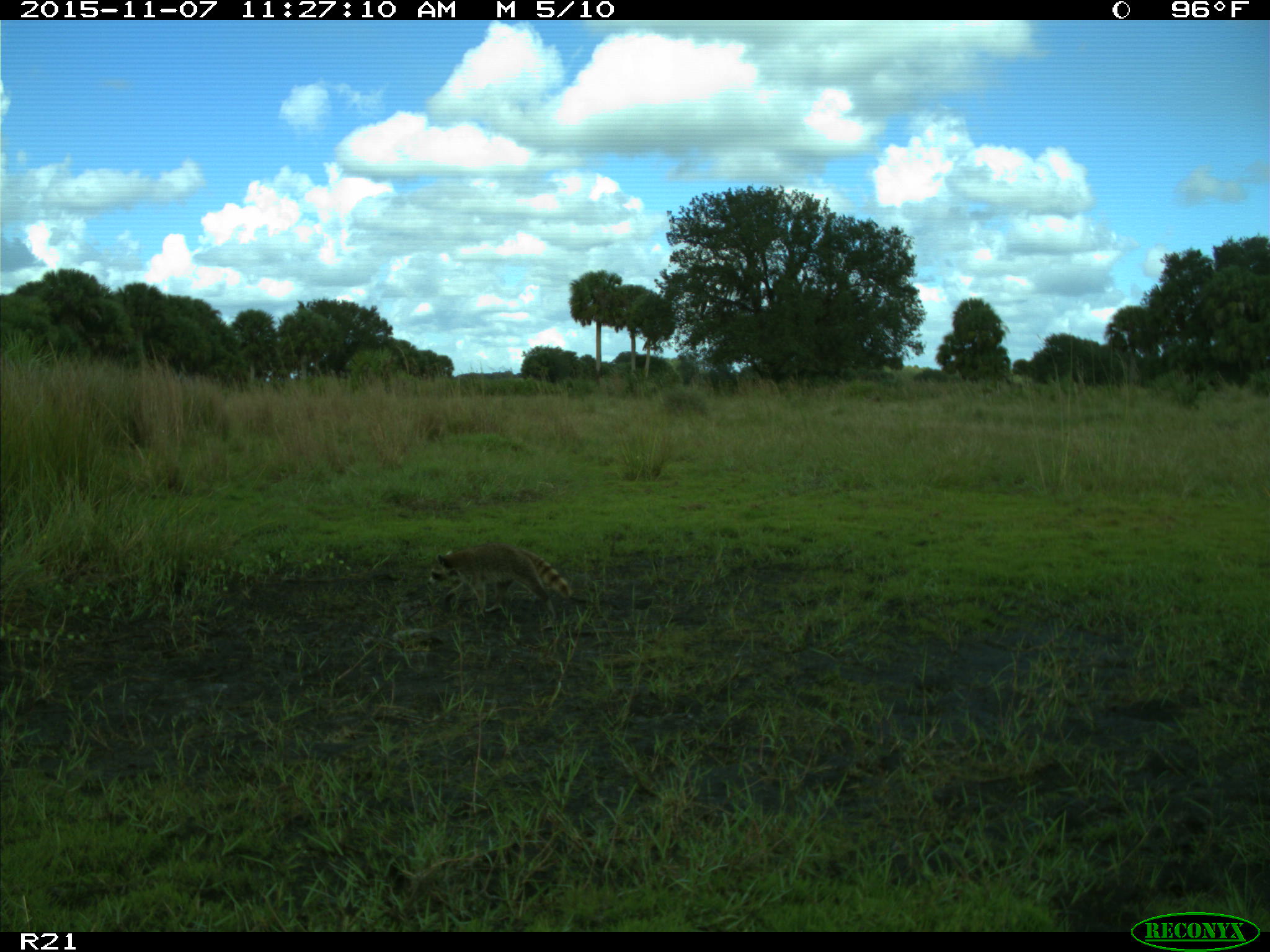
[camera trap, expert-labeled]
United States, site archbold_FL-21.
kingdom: Animalia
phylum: Chordata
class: Mammalia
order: Carnivora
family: Procyonidae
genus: Procyon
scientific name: Procyon lotor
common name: common raccoon